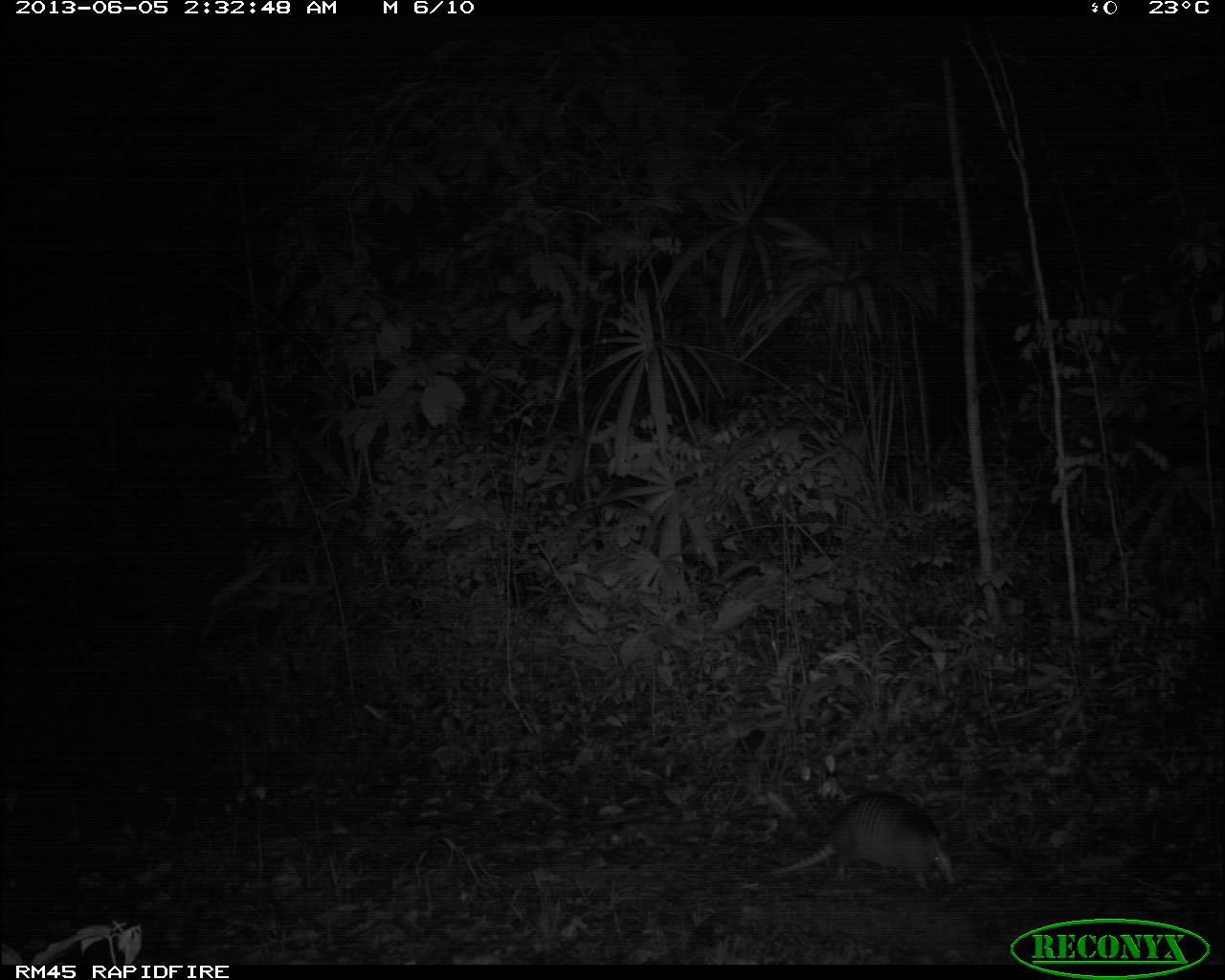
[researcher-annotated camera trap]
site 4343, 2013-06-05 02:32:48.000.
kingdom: Animalia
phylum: Chordata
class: Mammalia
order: Cingulata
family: Dasypodidae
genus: Dasypus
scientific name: Dasypus novemcinctus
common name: nine-banded armadillo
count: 1